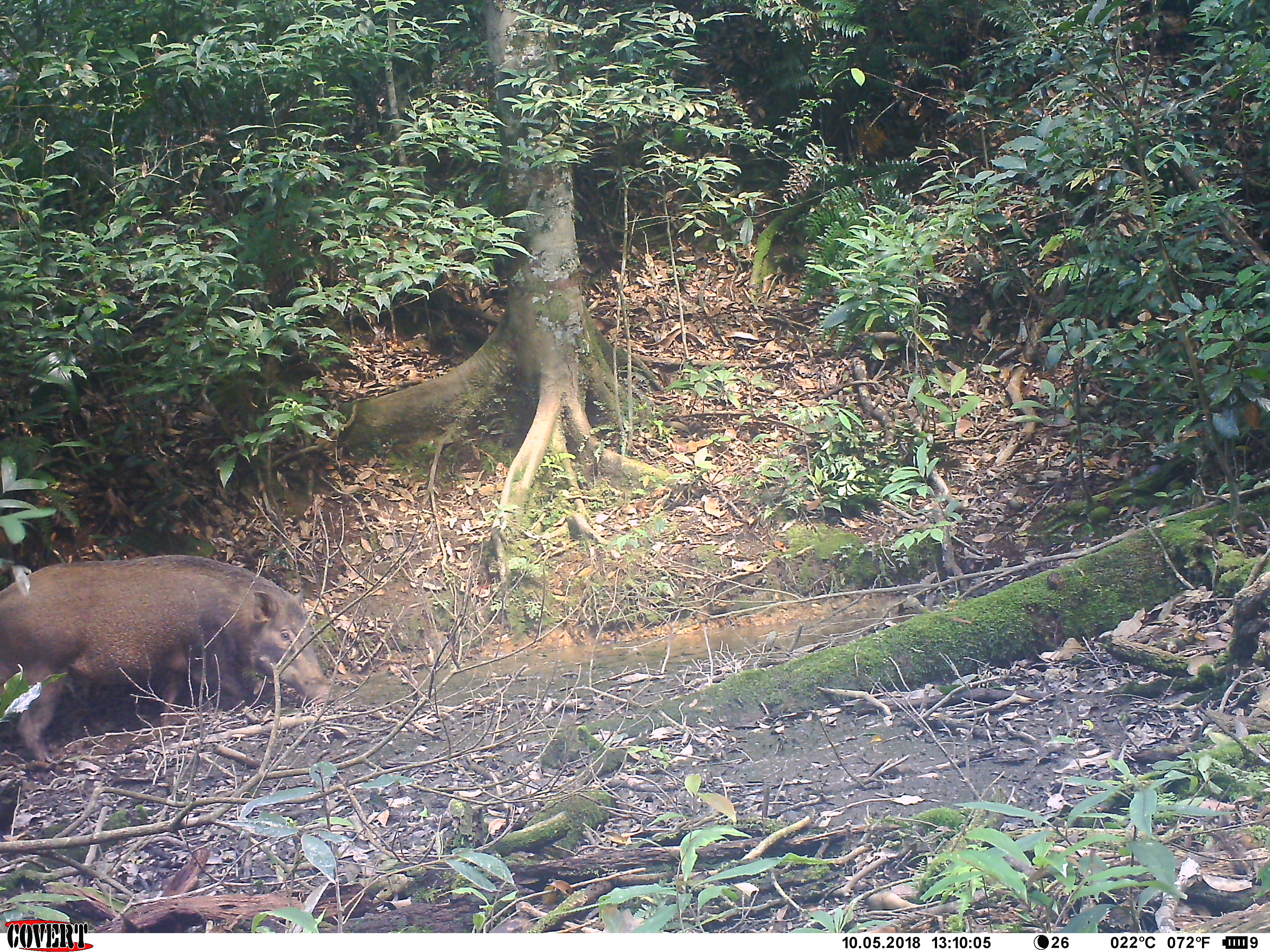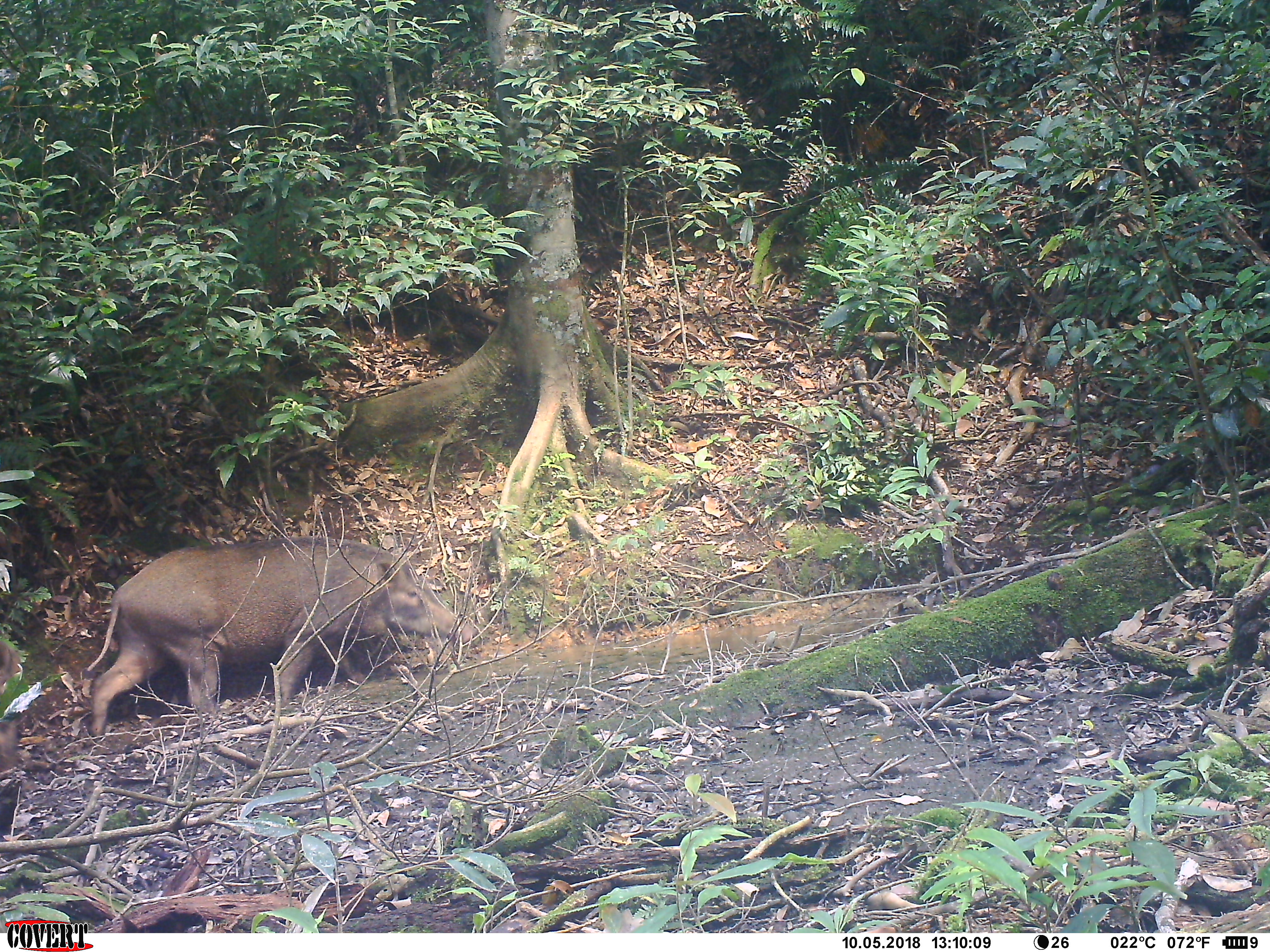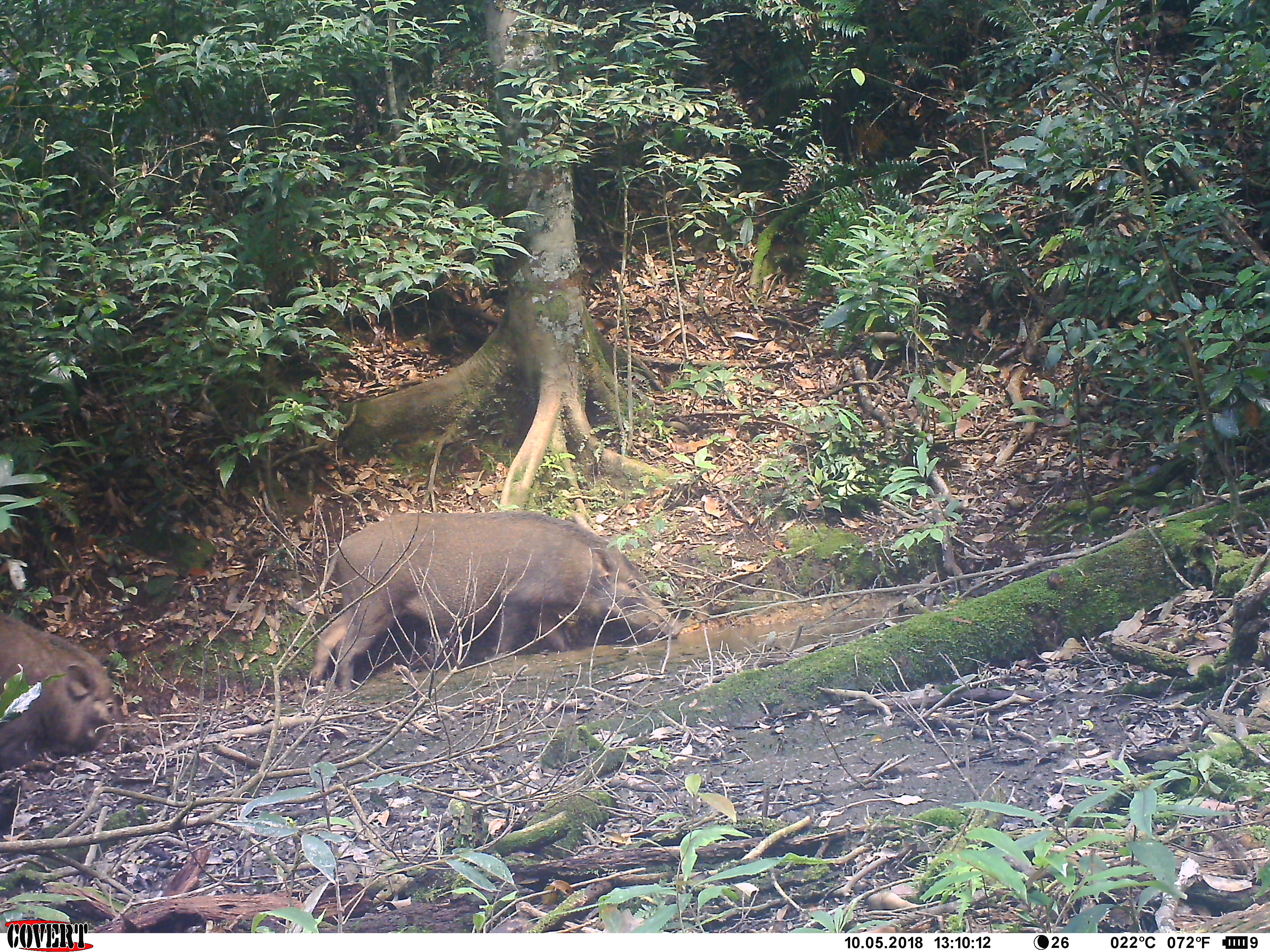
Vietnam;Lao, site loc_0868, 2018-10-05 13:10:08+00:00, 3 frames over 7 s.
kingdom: Animalia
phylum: Chordata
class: Mammalia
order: Artiodactyla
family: Suidae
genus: Sus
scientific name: Sus scrofa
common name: eurasian wild pig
Eurasian wild pig (Sus scrofa). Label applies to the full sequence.